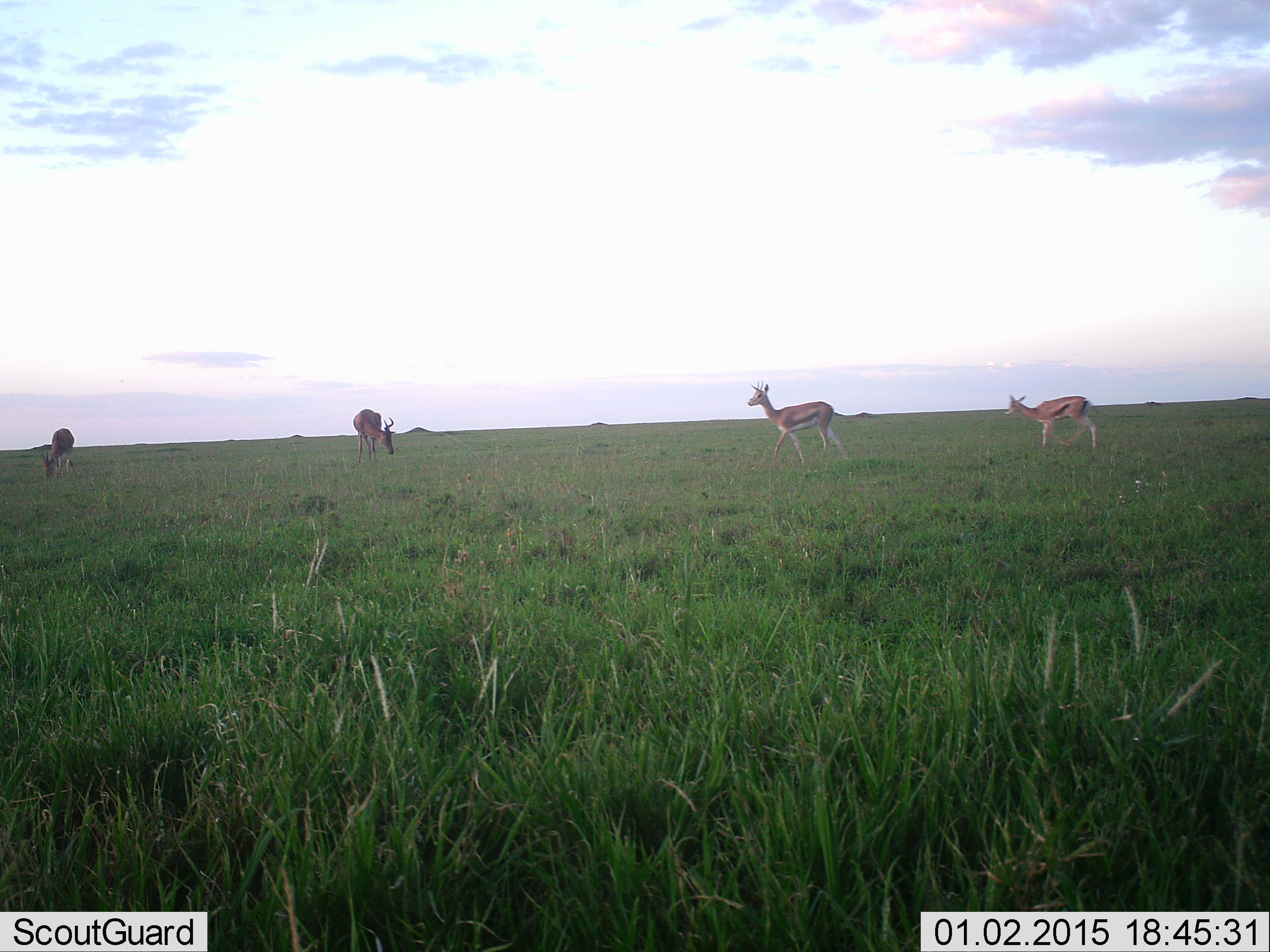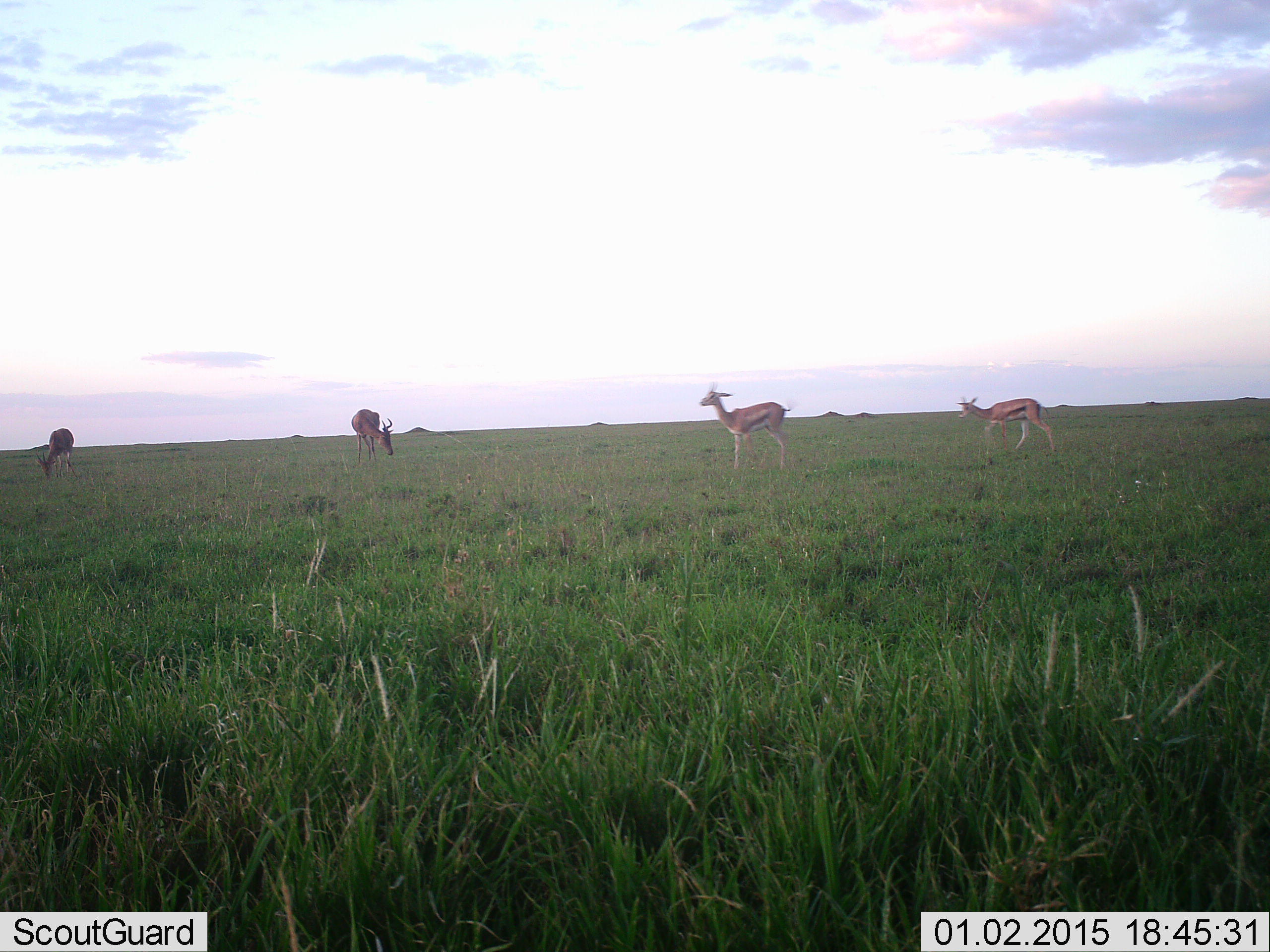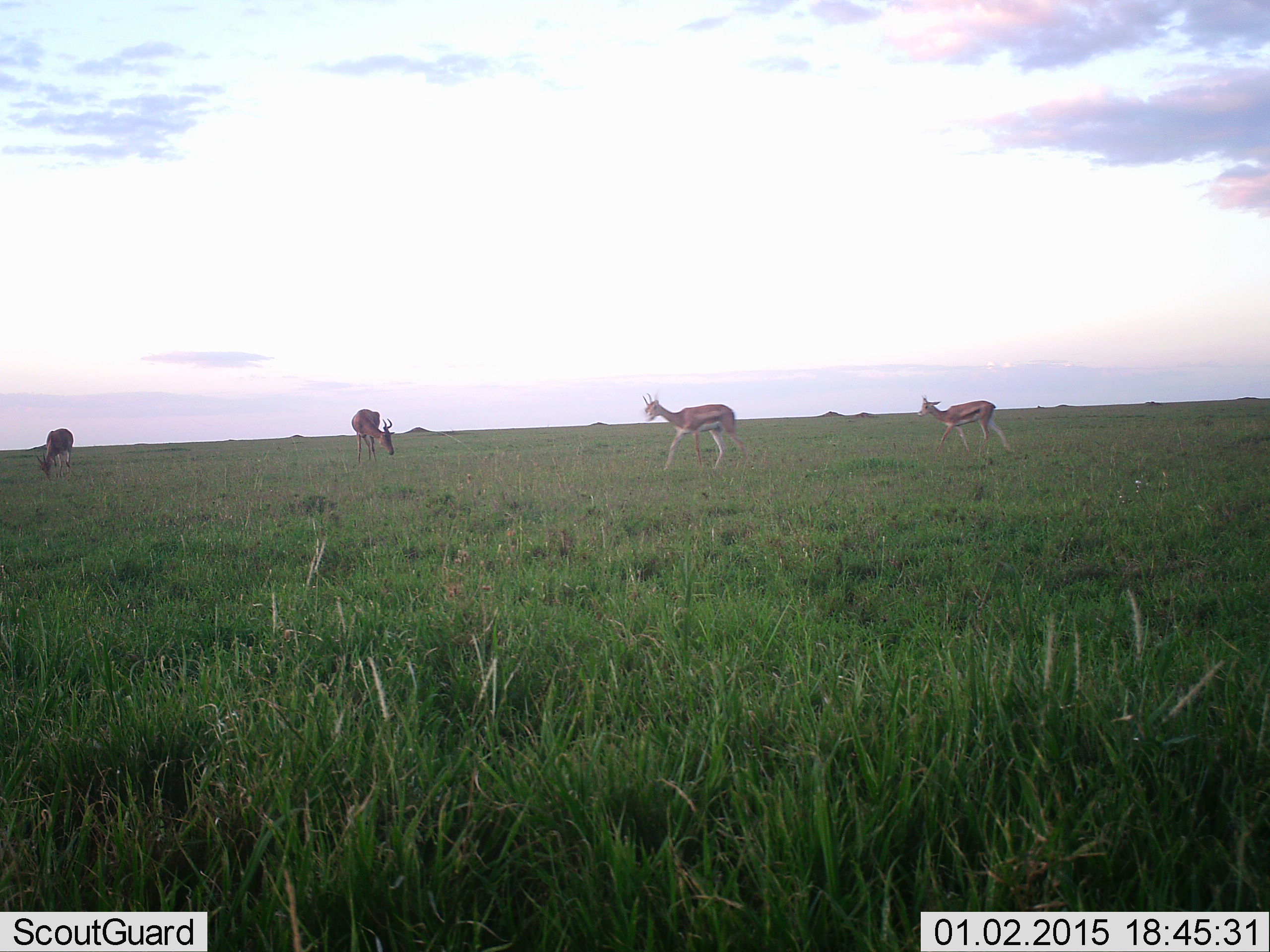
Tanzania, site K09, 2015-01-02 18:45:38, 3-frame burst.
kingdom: Animalia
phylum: Chordata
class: Mammalia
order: Artiodactyla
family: Bovidae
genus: Eudorcas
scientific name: Eudorcas thomsonii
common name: thomson's gazelle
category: gazellethomsons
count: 3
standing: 26%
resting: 0%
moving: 89%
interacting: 5%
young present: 0%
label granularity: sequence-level